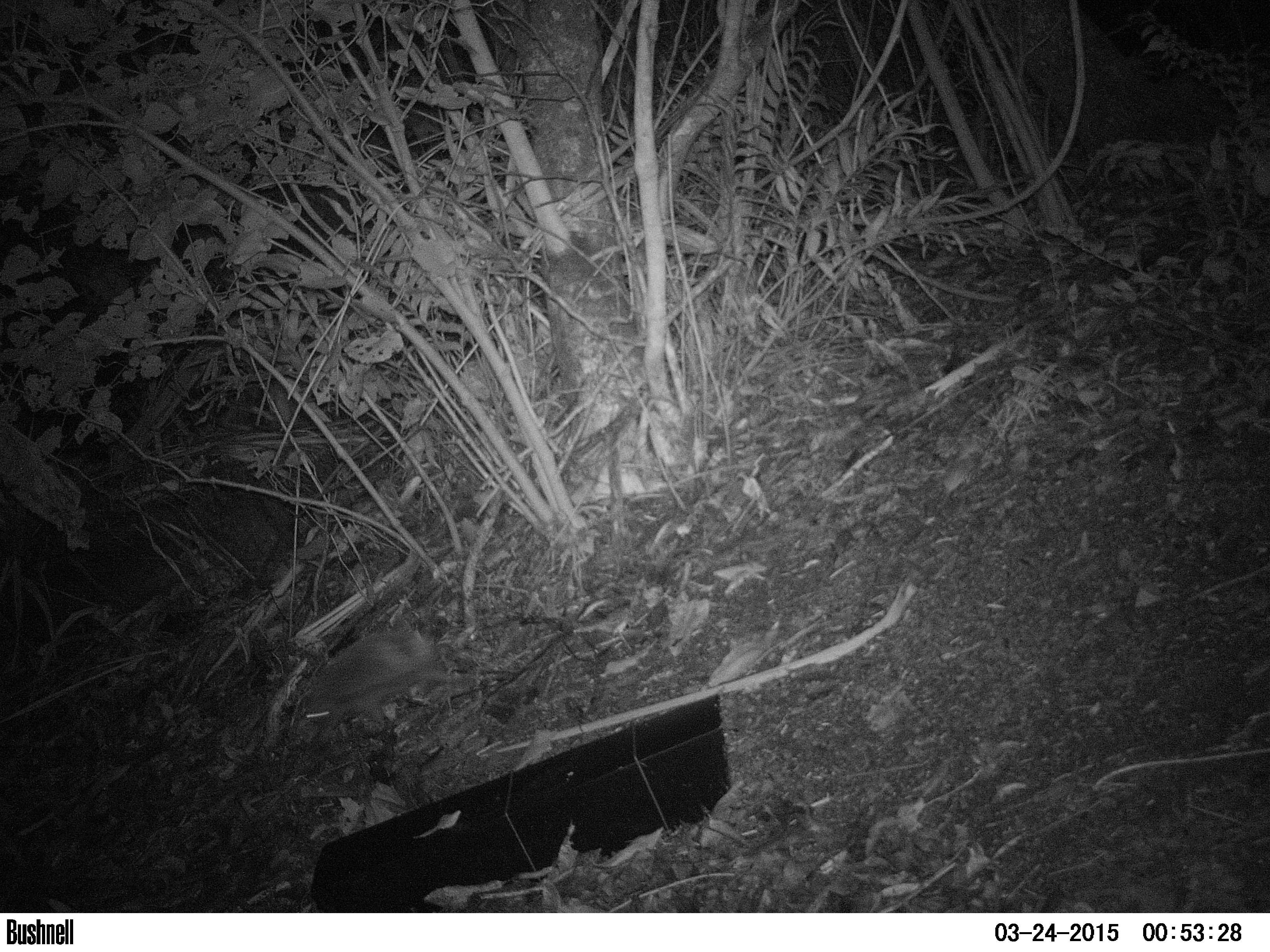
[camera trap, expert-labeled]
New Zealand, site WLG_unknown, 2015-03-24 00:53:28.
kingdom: Animalia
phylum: Chordata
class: Mammalia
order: Eulipotyphla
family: Erinaceidae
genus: Erinaceus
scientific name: Erinaceus europaeus europaeus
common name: european hedgehog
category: hedgehog